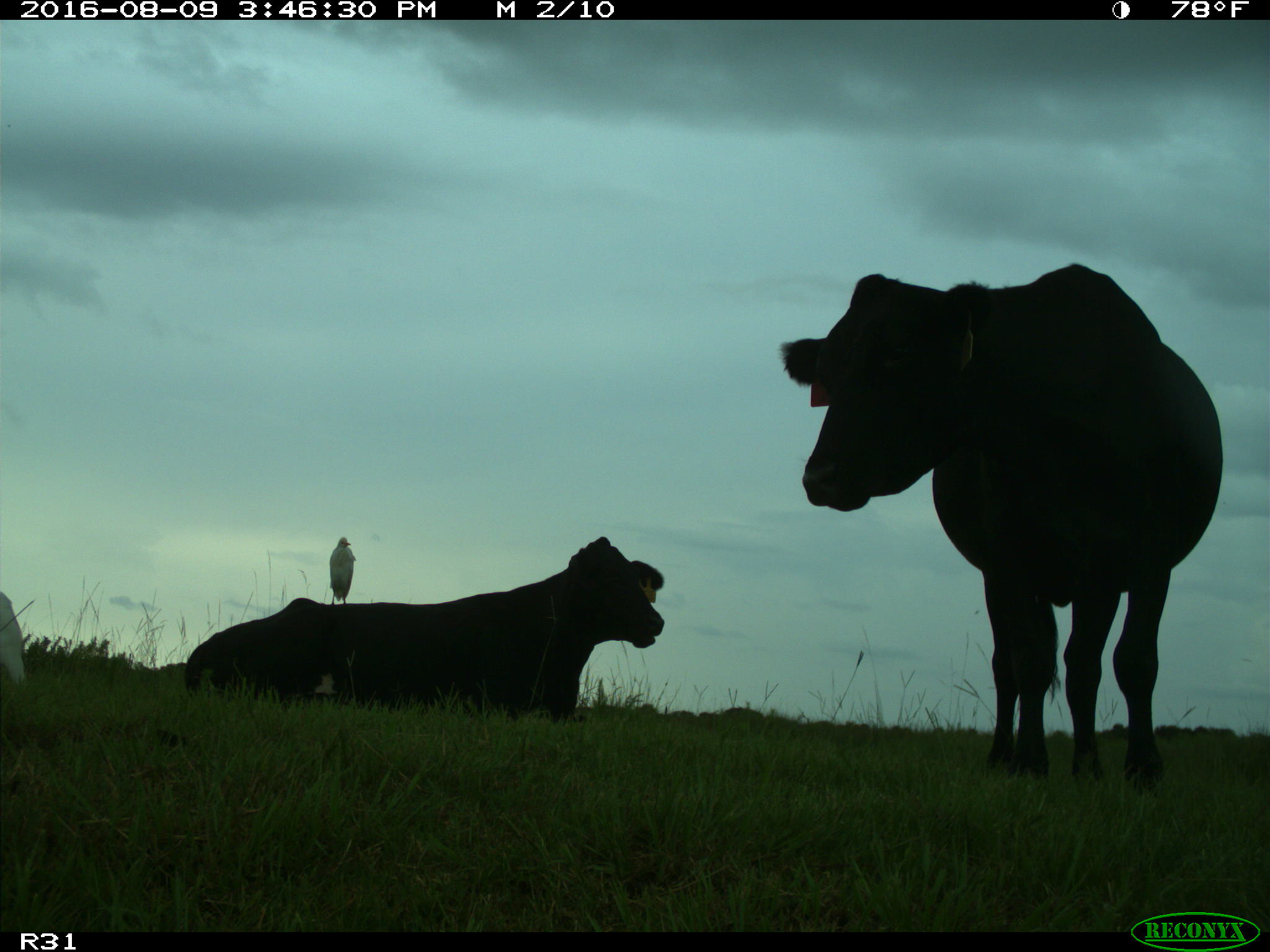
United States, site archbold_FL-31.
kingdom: Animalia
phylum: Chordata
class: Mammalia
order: Artiodactyla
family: Bovidae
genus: Bos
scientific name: Bos taurus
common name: domestic cow